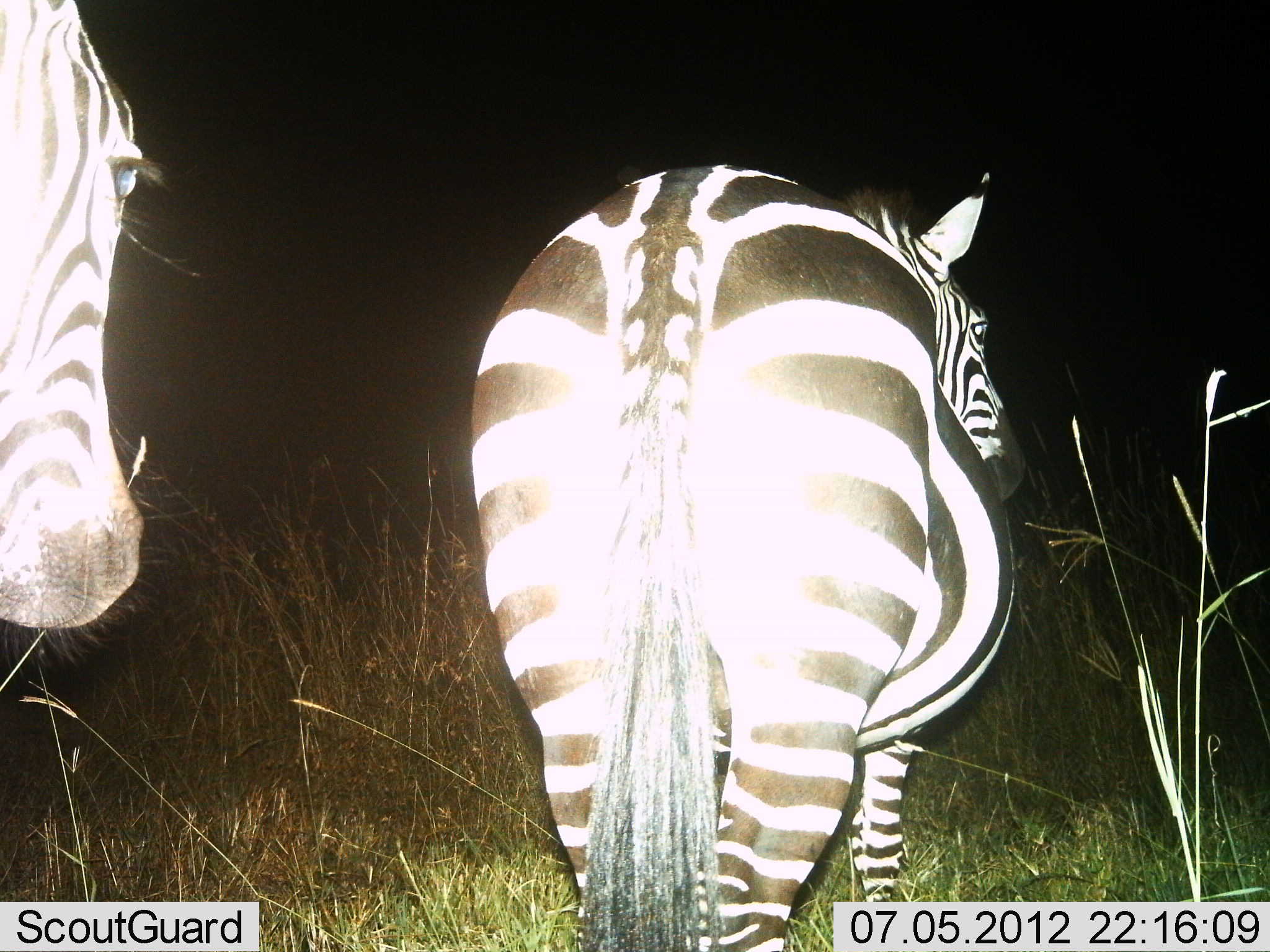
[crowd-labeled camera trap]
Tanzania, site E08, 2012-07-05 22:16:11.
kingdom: Animalia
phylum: Chordata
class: Mammalia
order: Perissodactyla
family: Equidae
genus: Equus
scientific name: Equus quagga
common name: plains zebra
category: zebra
Zebra (plains zebra) (Equus quagga), count 2. Behavior (volunteer vote fractions): standing 80%, resting 0%, moving 40%, interacting 0%. Young present (vote fraction): 0%. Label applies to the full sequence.